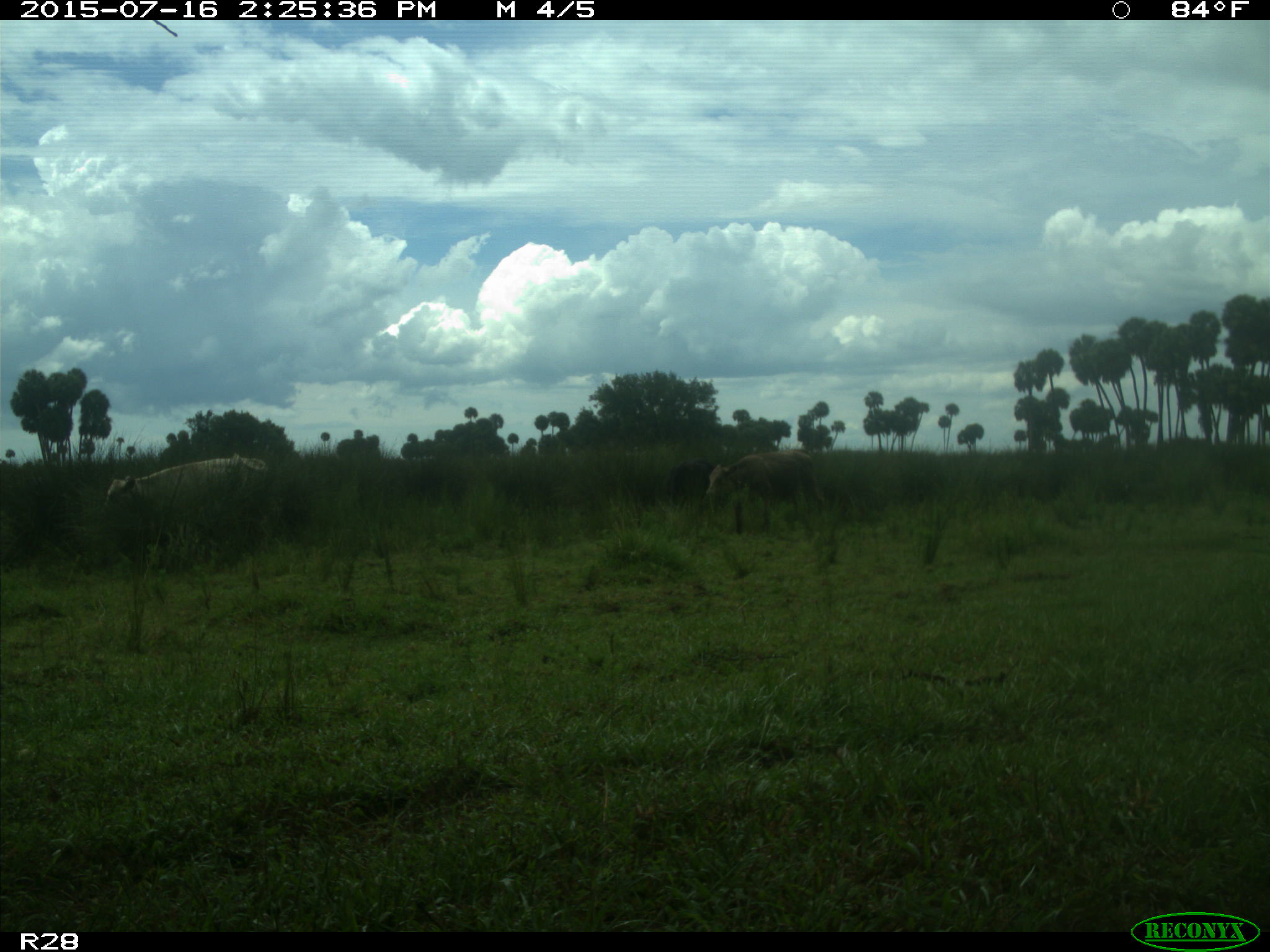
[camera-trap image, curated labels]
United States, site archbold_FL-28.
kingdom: Animalia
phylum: Chordata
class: Mammalia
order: Artiodactyla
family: Bovidae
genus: Bos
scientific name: Bos taurus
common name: domestic cow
Bos taurus (domestic cow).